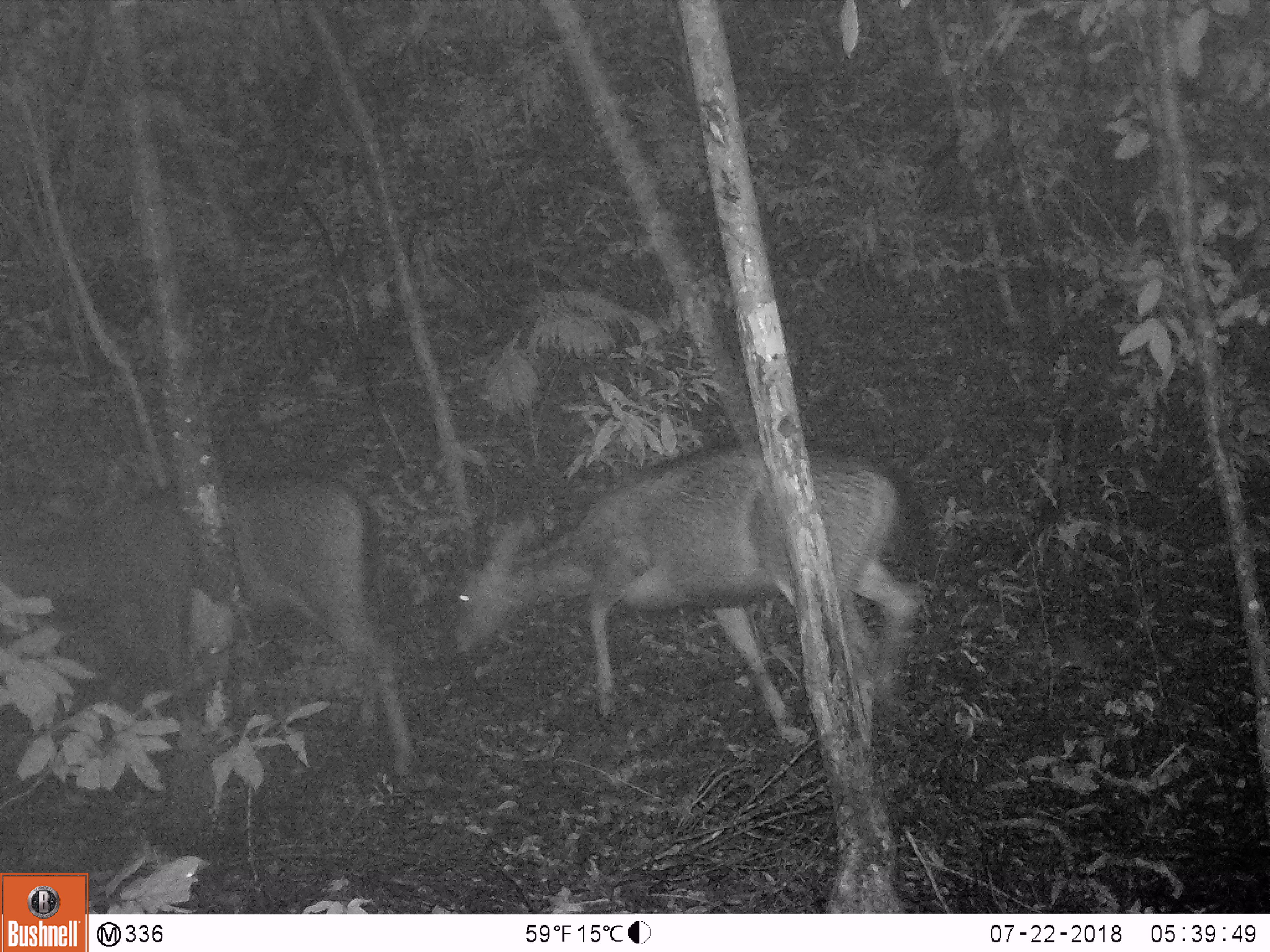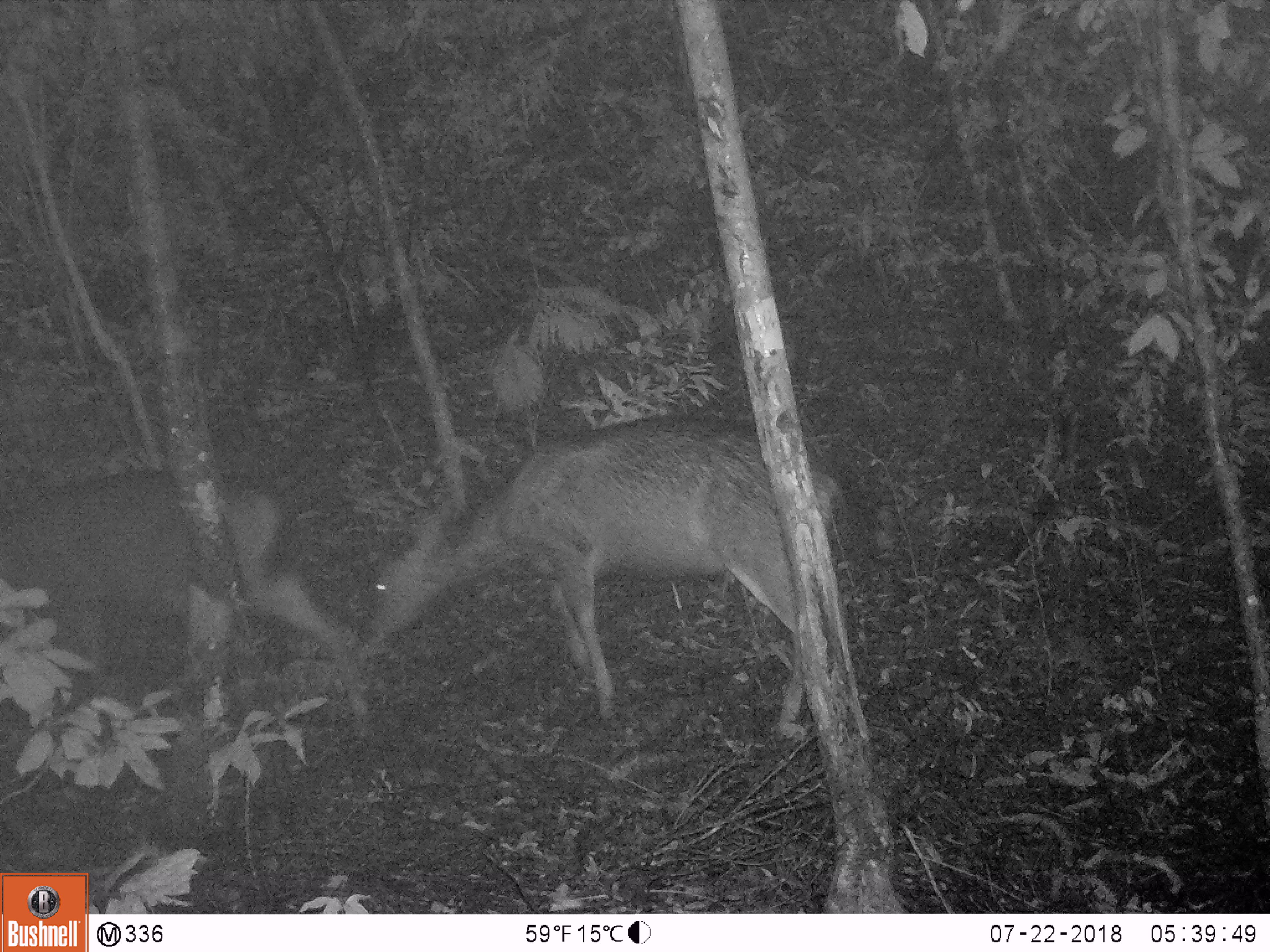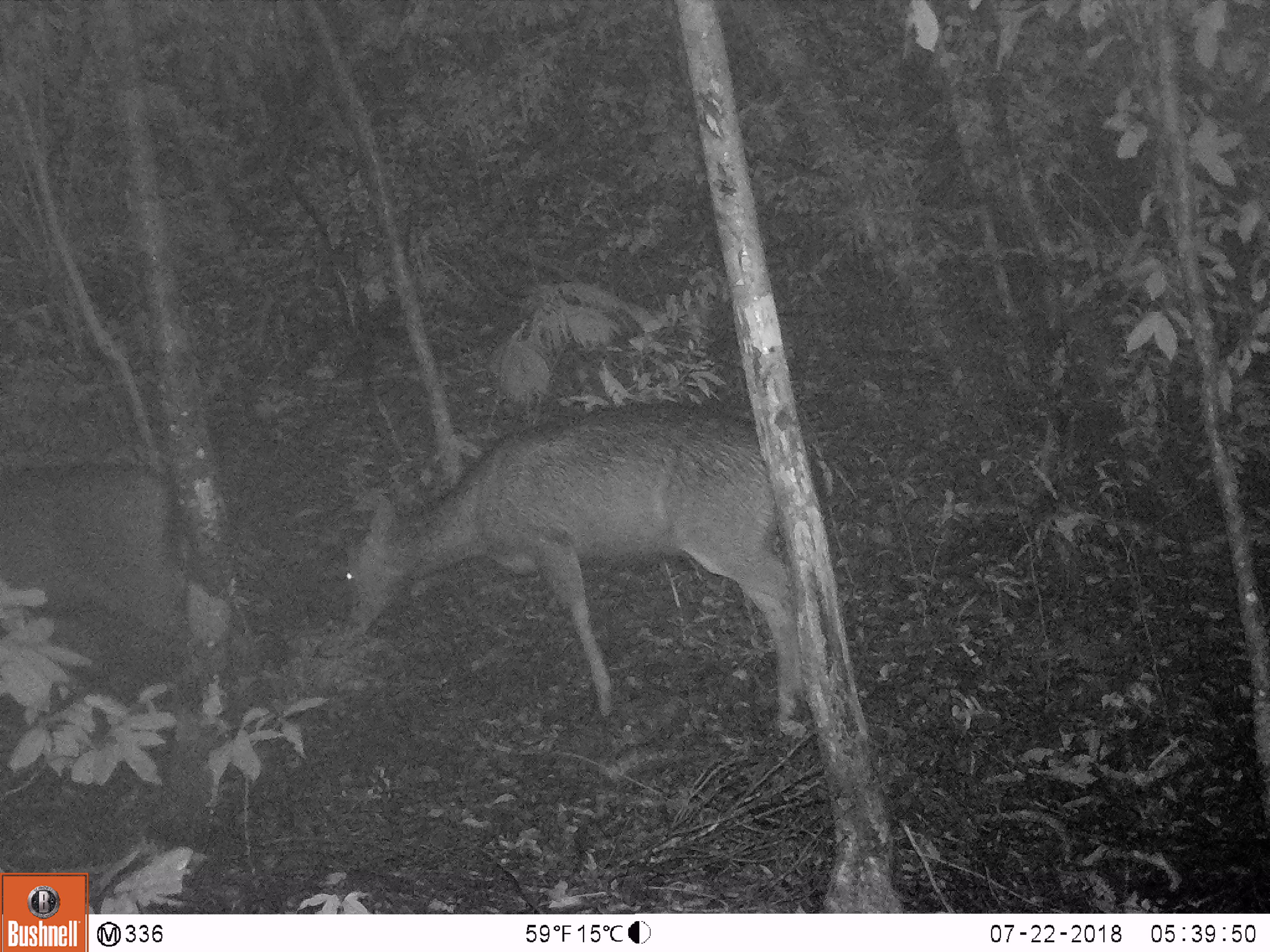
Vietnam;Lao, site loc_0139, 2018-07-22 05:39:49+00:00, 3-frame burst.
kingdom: Animalia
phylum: Chordata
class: Mammalia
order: Artiodactyla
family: Cervidae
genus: Rusa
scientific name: Rusa unicolor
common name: sambar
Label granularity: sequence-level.